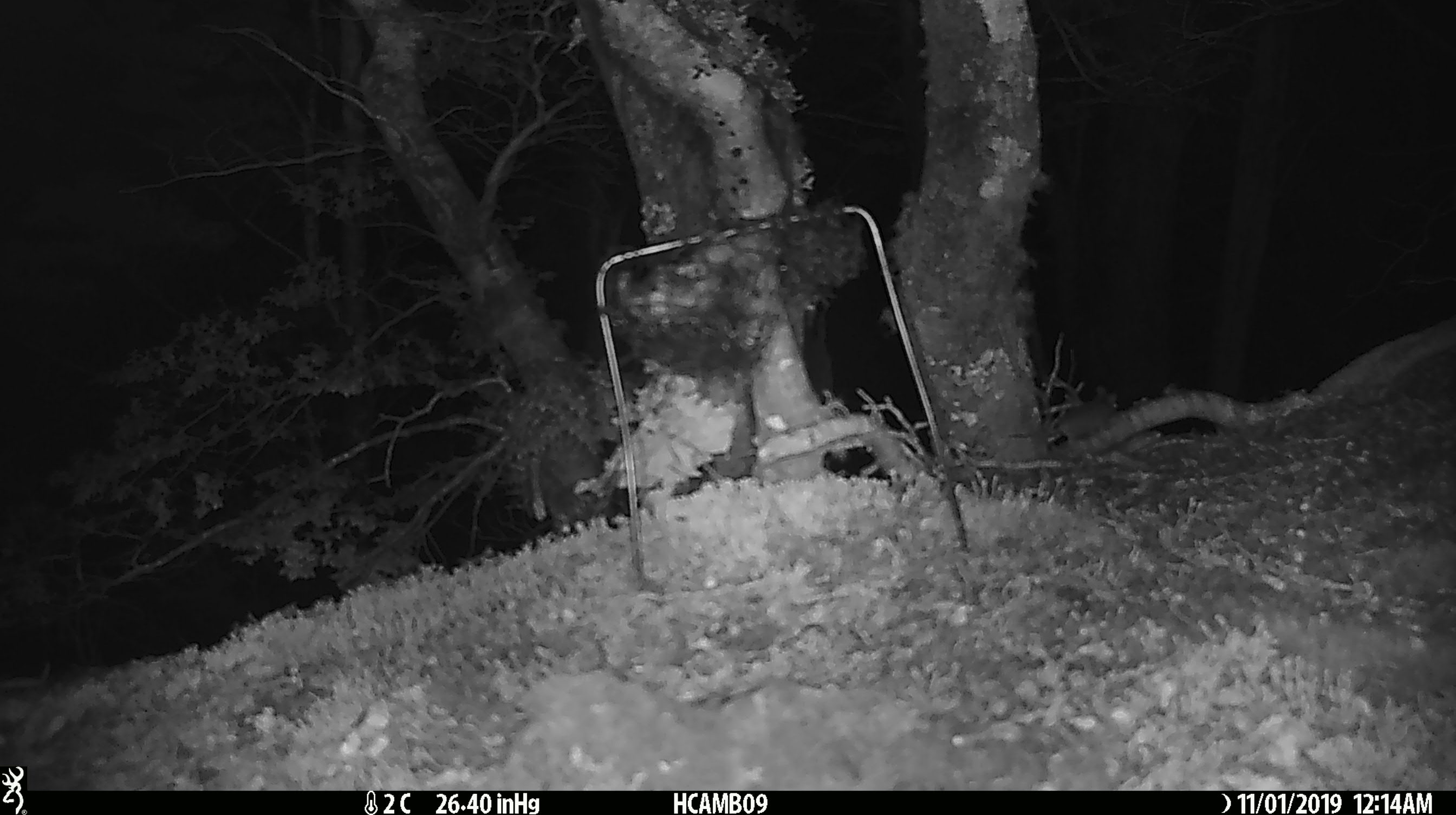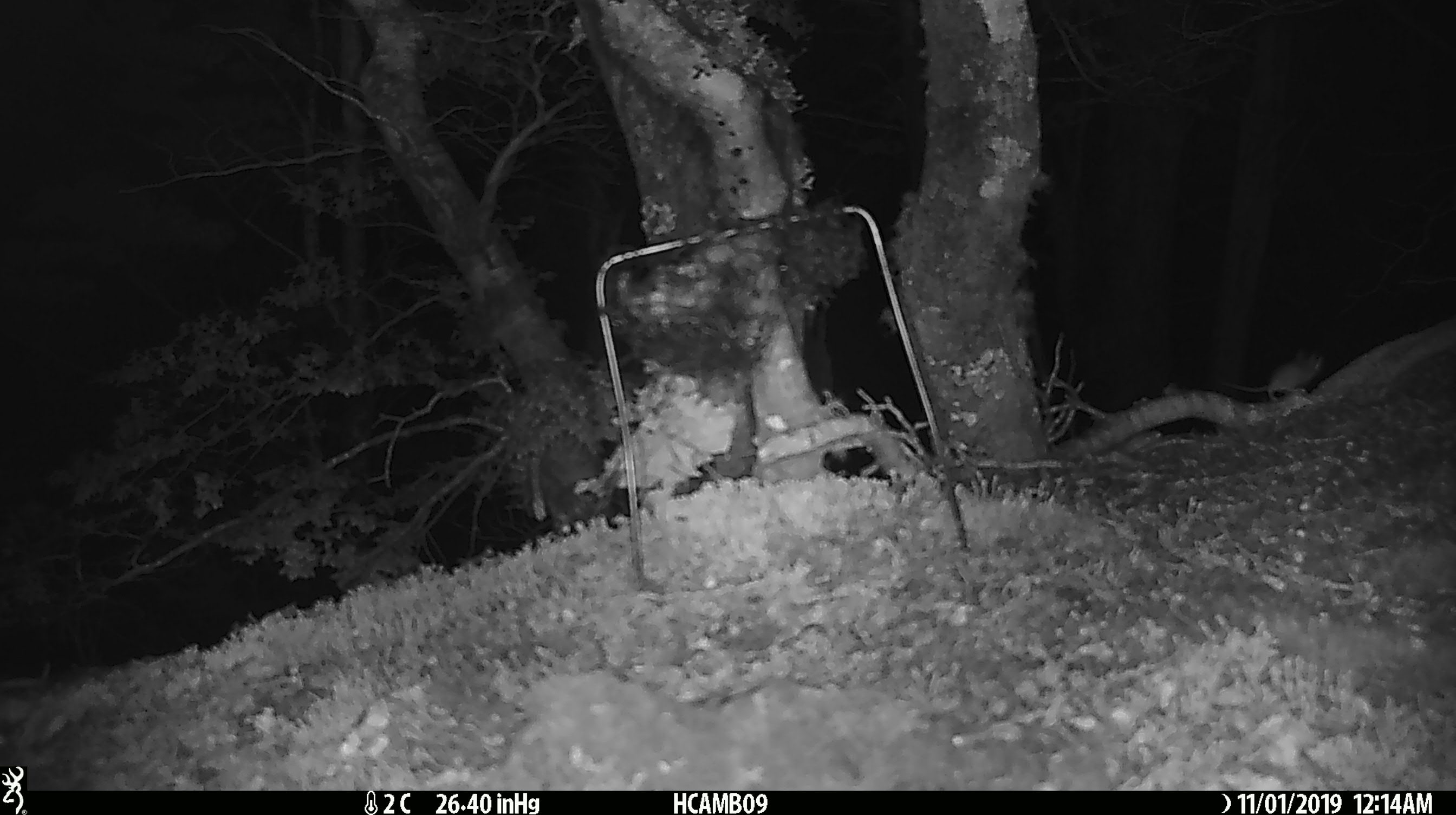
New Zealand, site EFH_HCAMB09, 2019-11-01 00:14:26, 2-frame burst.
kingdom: Animalia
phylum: Chordata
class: Mammalia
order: Rodentia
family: Muridae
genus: Mus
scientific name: Mus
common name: mouse